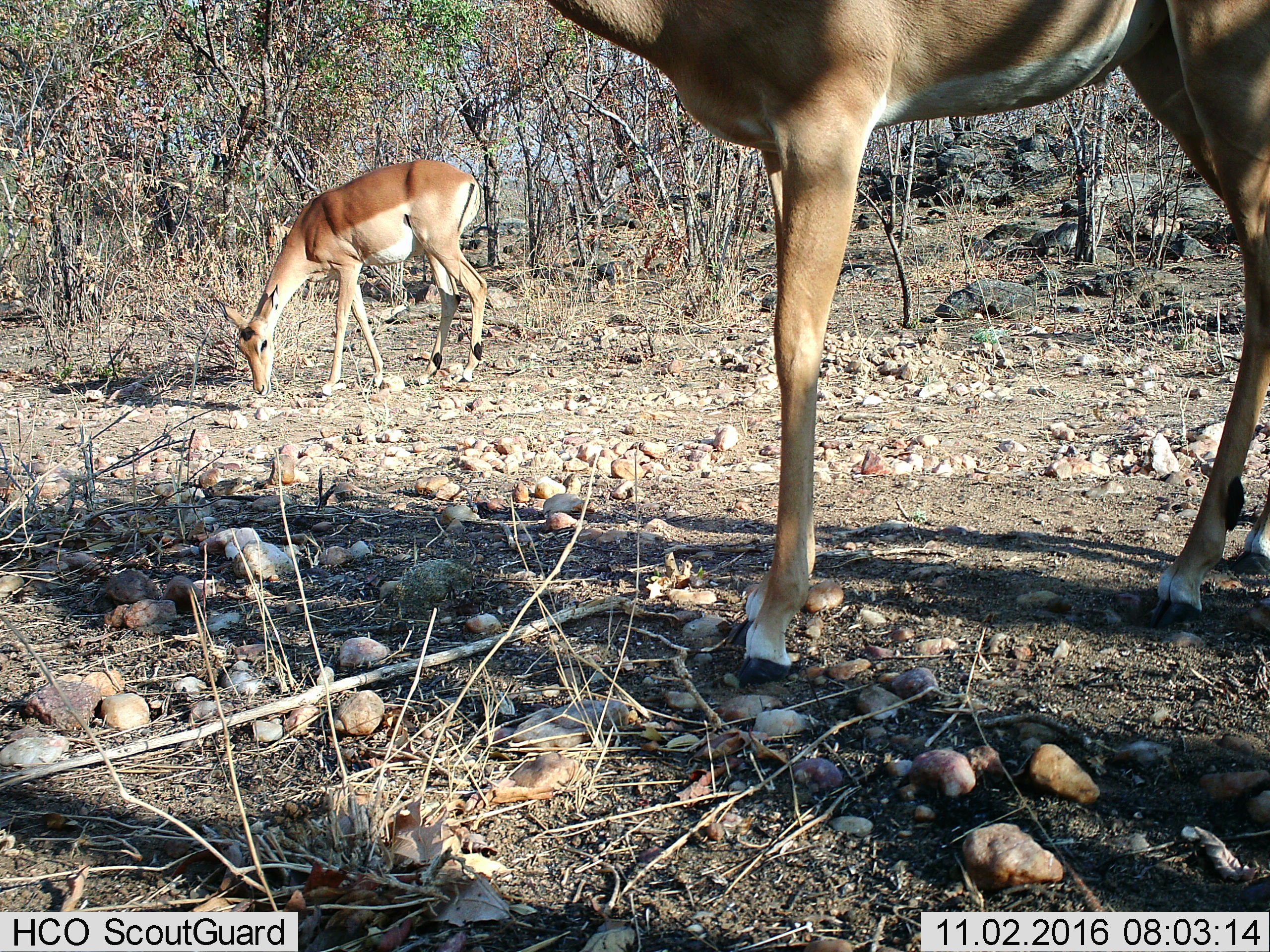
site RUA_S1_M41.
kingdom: Animalia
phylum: Chordata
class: Mammalia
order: Artiodactyla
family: Bovidae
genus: Aepyceros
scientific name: Aepyceros melampus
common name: impala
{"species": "impala (Aepyceros melampus)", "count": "2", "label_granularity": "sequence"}